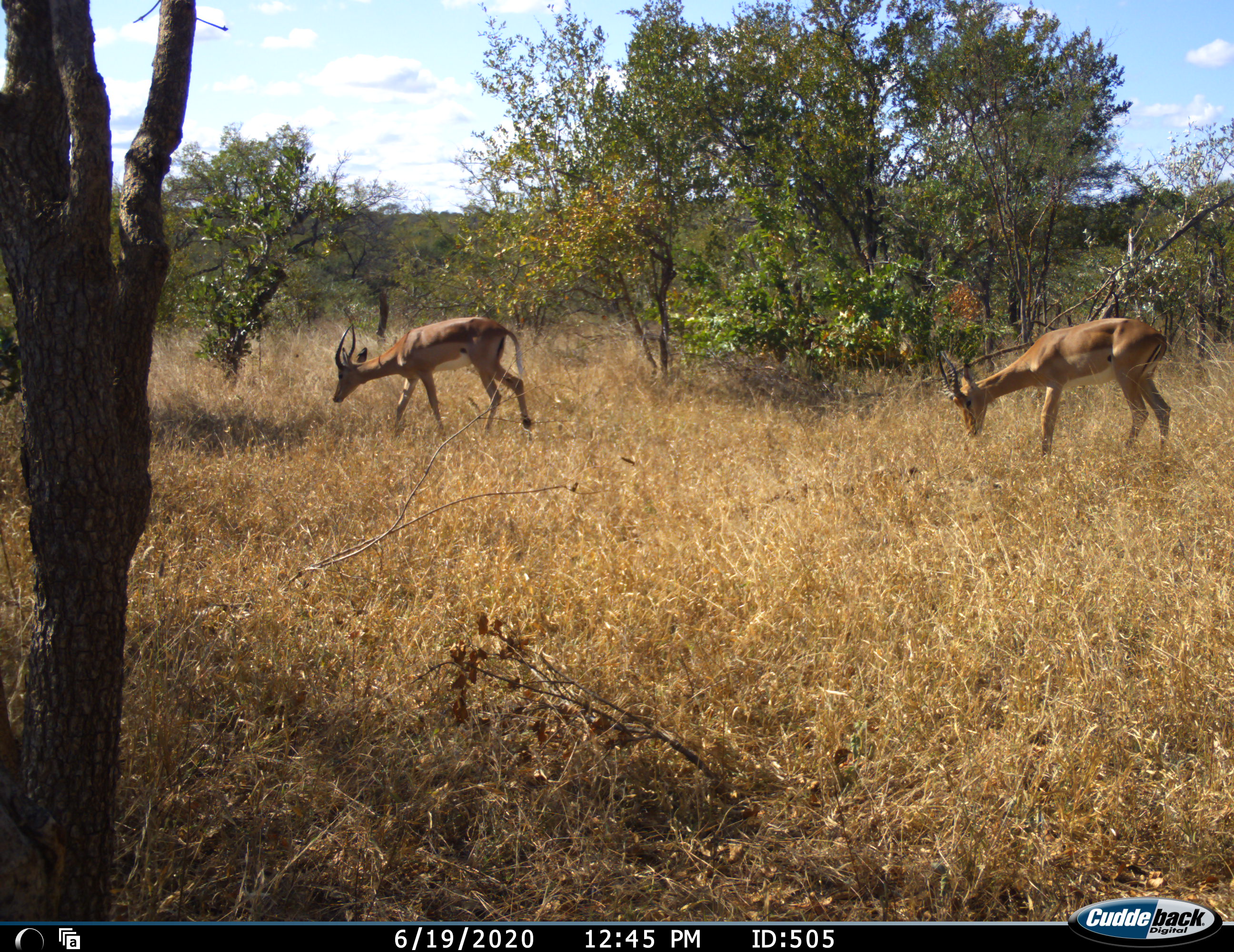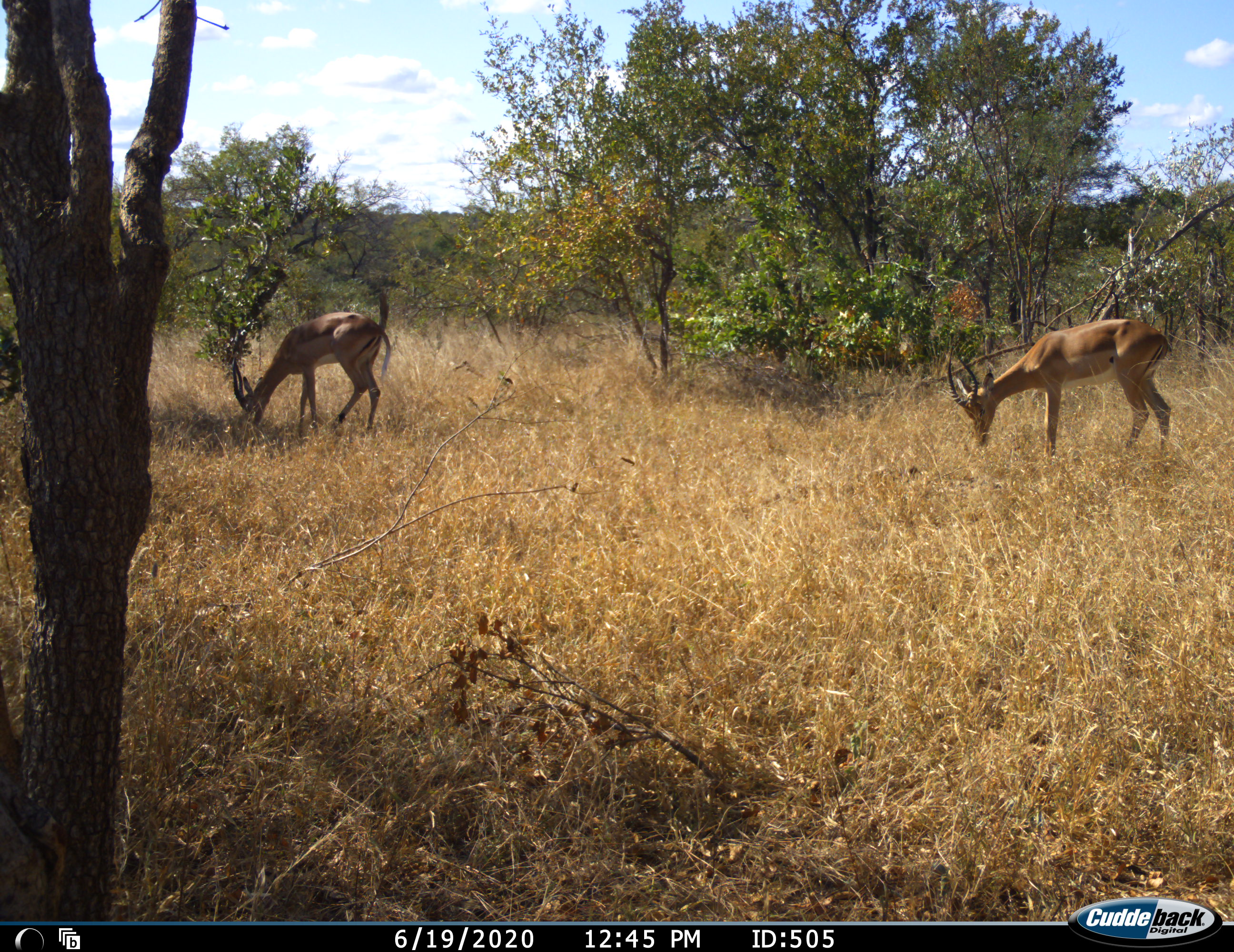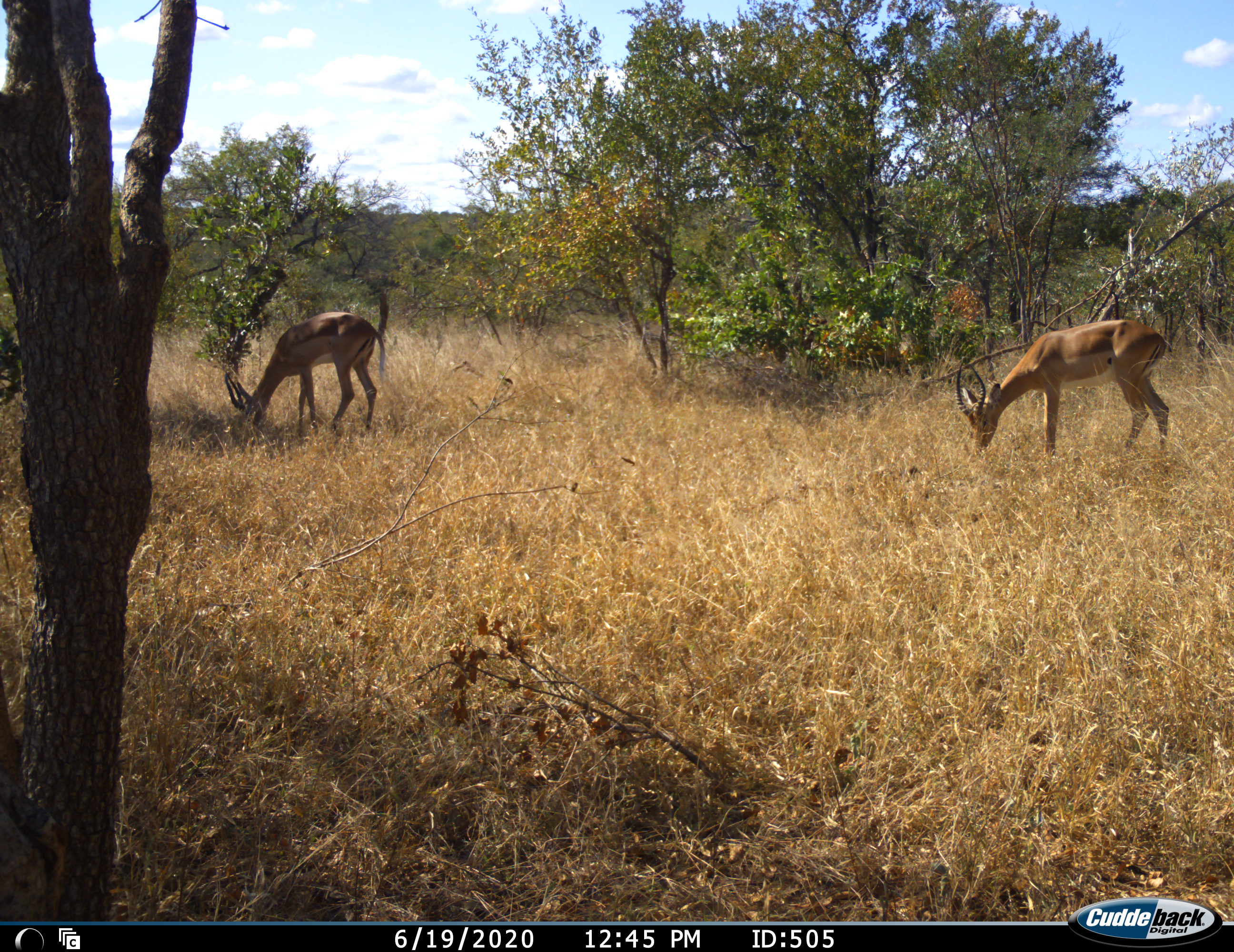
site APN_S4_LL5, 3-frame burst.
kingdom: Animalia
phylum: Chordata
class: Mammalia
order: Artiodactyla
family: Bovidae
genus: Aepyceros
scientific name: Aepyceros melampus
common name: impala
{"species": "impala (Aepyceros melampus)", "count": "2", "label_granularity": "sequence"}